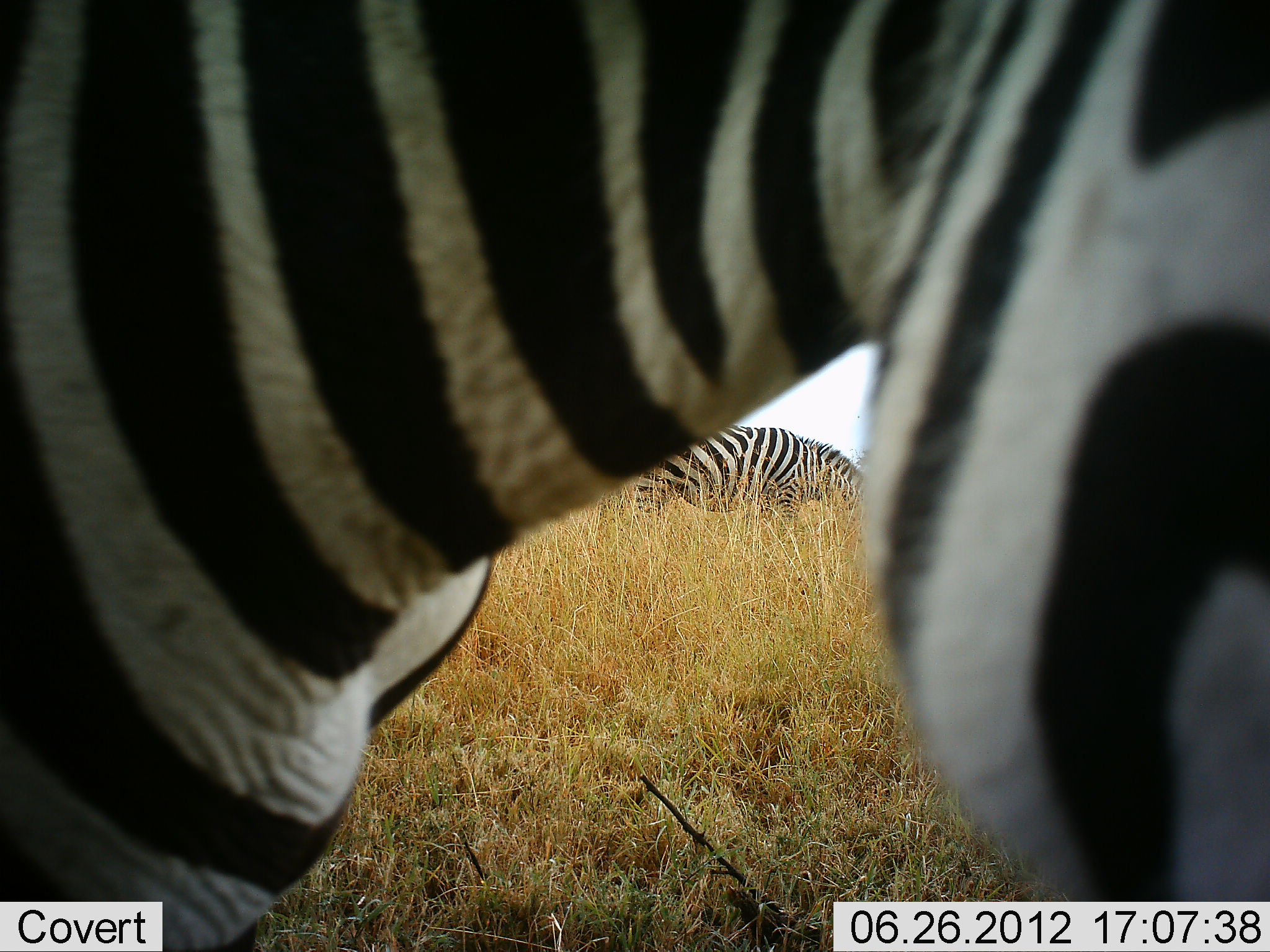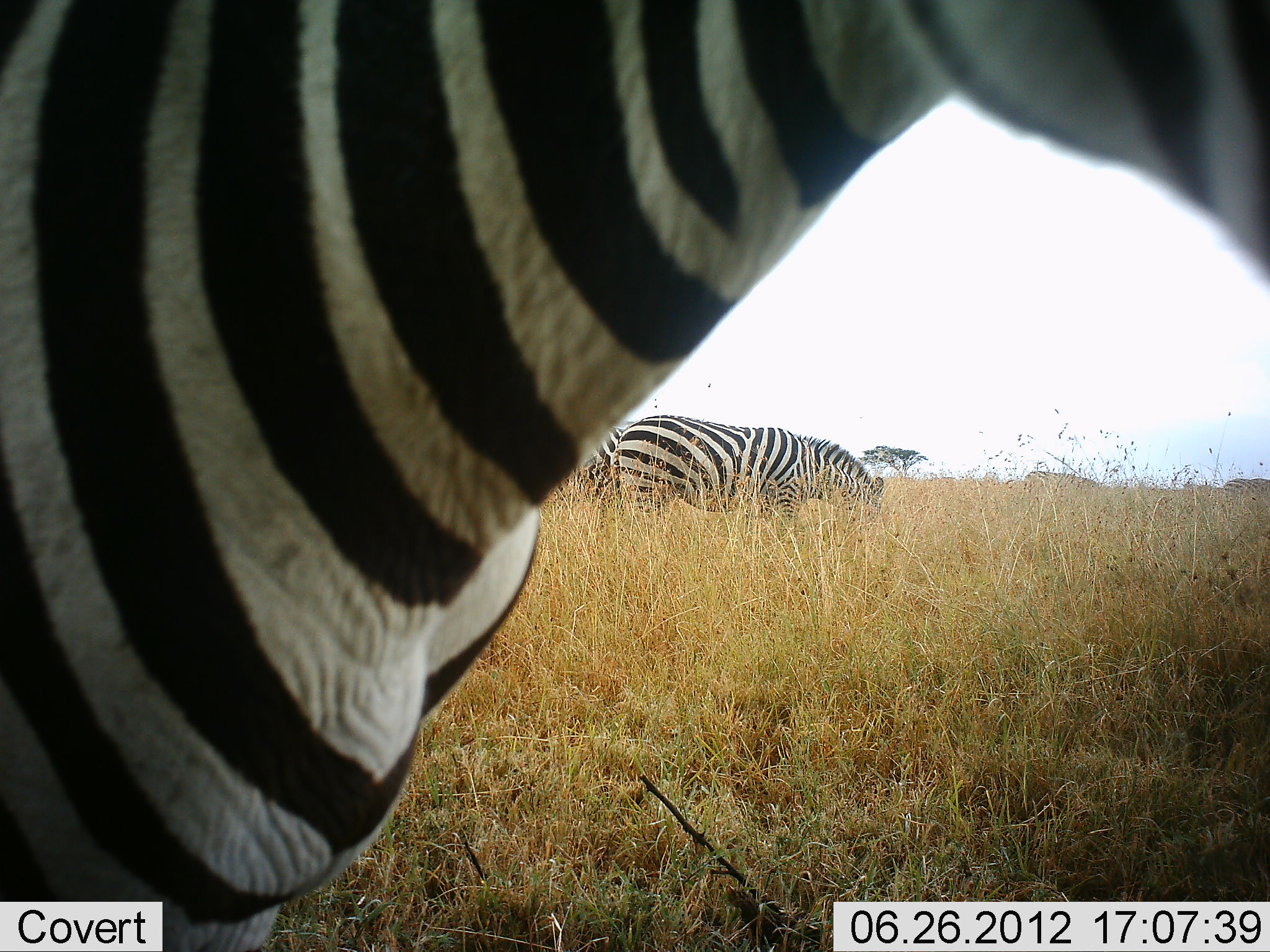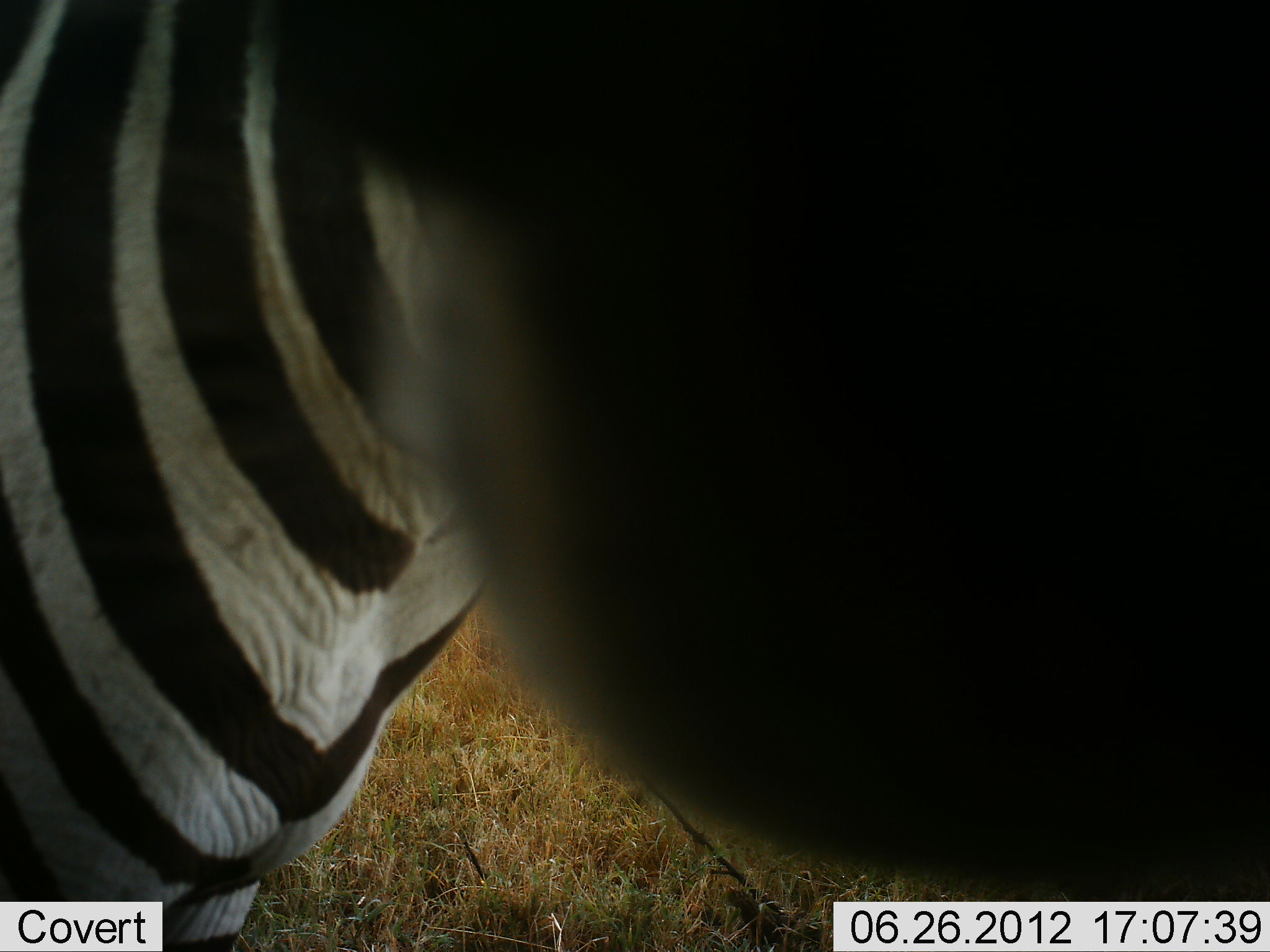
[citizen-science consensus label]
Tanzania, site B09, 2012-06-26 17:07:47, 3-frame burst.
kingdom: Animalia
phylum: Chordata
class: Mammalia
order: Perissodactyla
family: Equidae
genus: Equus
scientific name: Equus quagga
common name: plains zebra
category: zebra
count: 3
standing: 80%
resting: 0%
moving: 10%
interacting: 10%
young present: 0%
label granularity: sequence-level